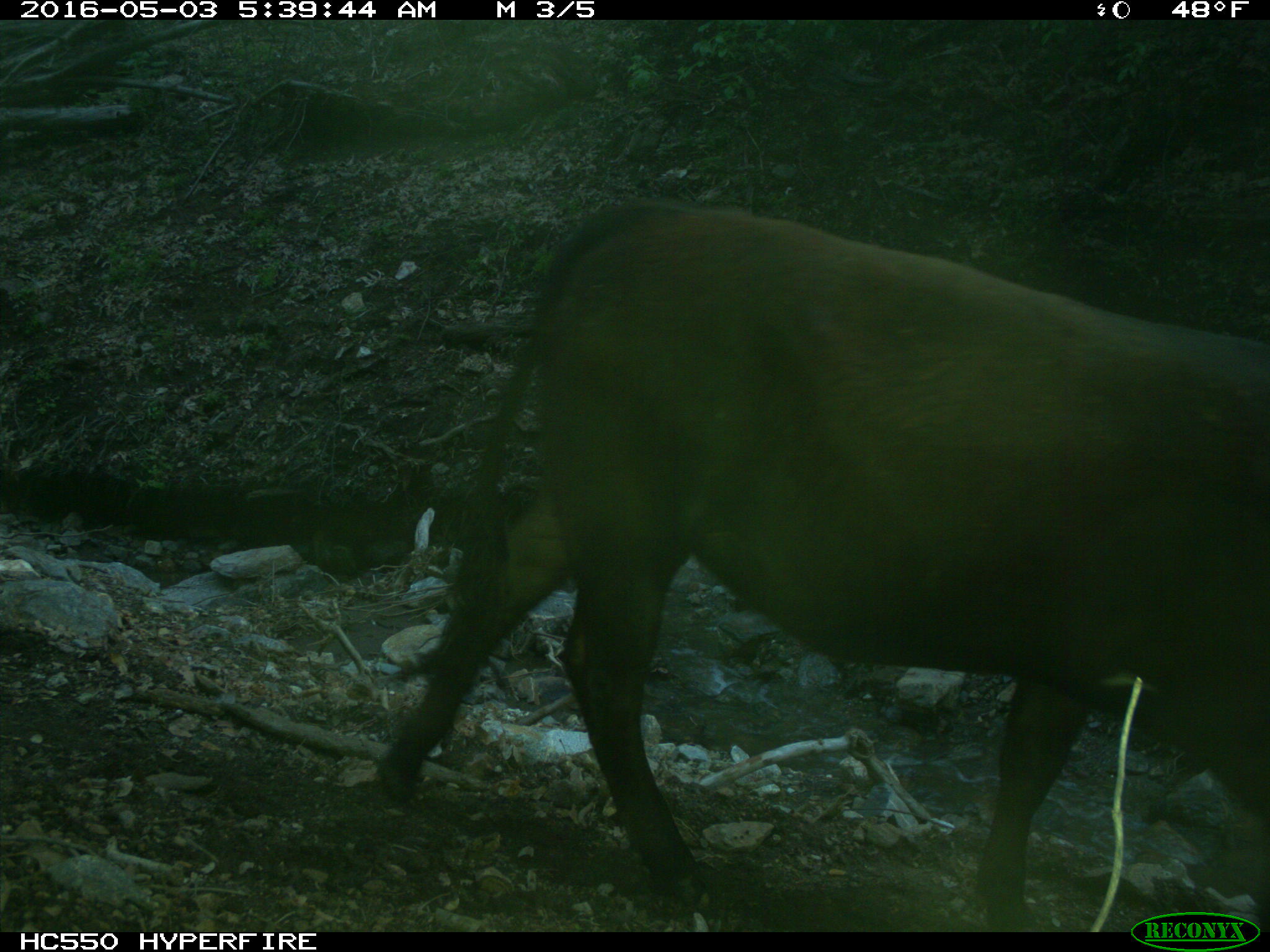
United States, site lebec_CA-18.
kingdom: Animalia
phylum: Chordata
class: Mammalia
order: Artiodactyla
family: Bovidae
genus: Bos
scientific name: Bos taurus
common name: domestic cow